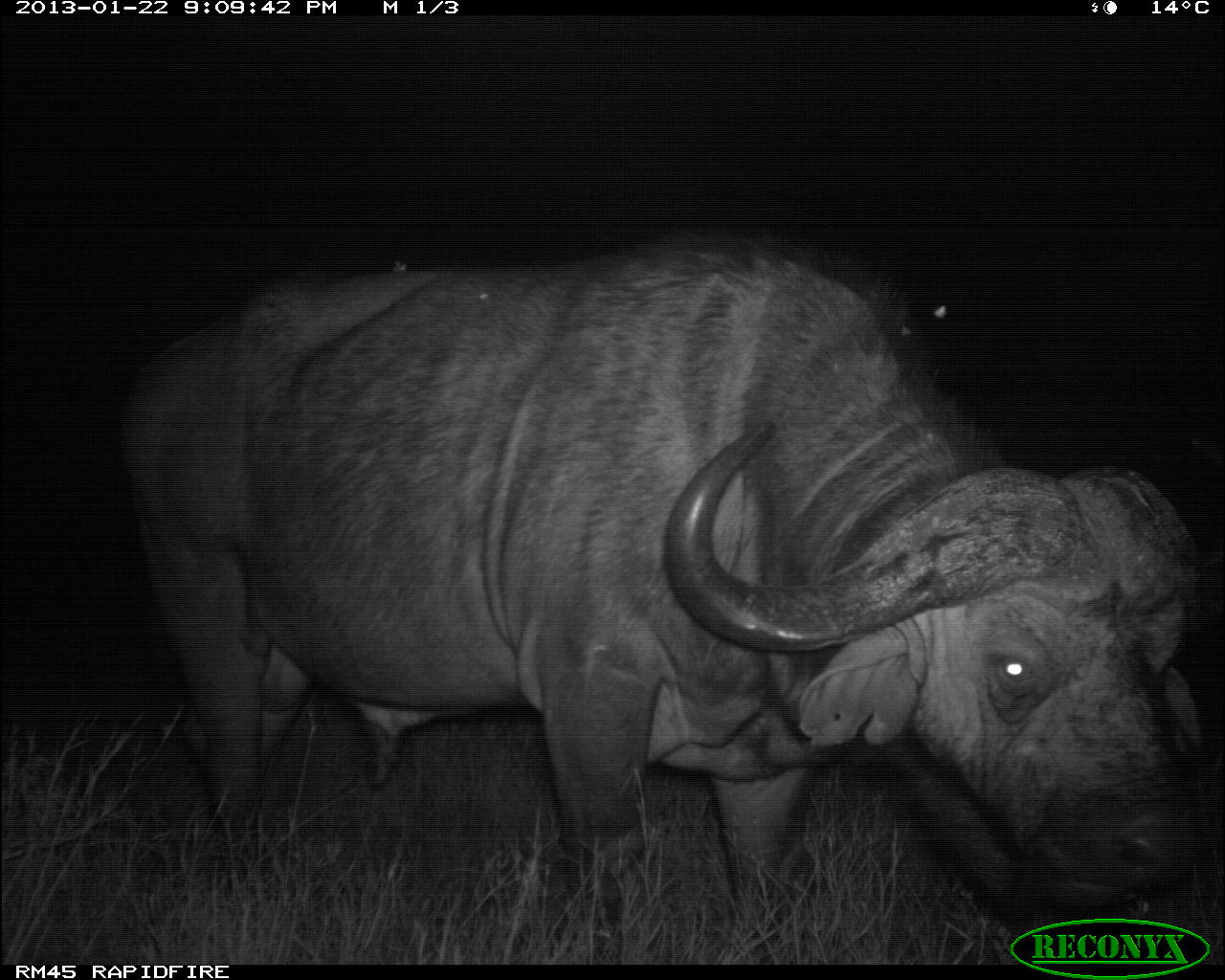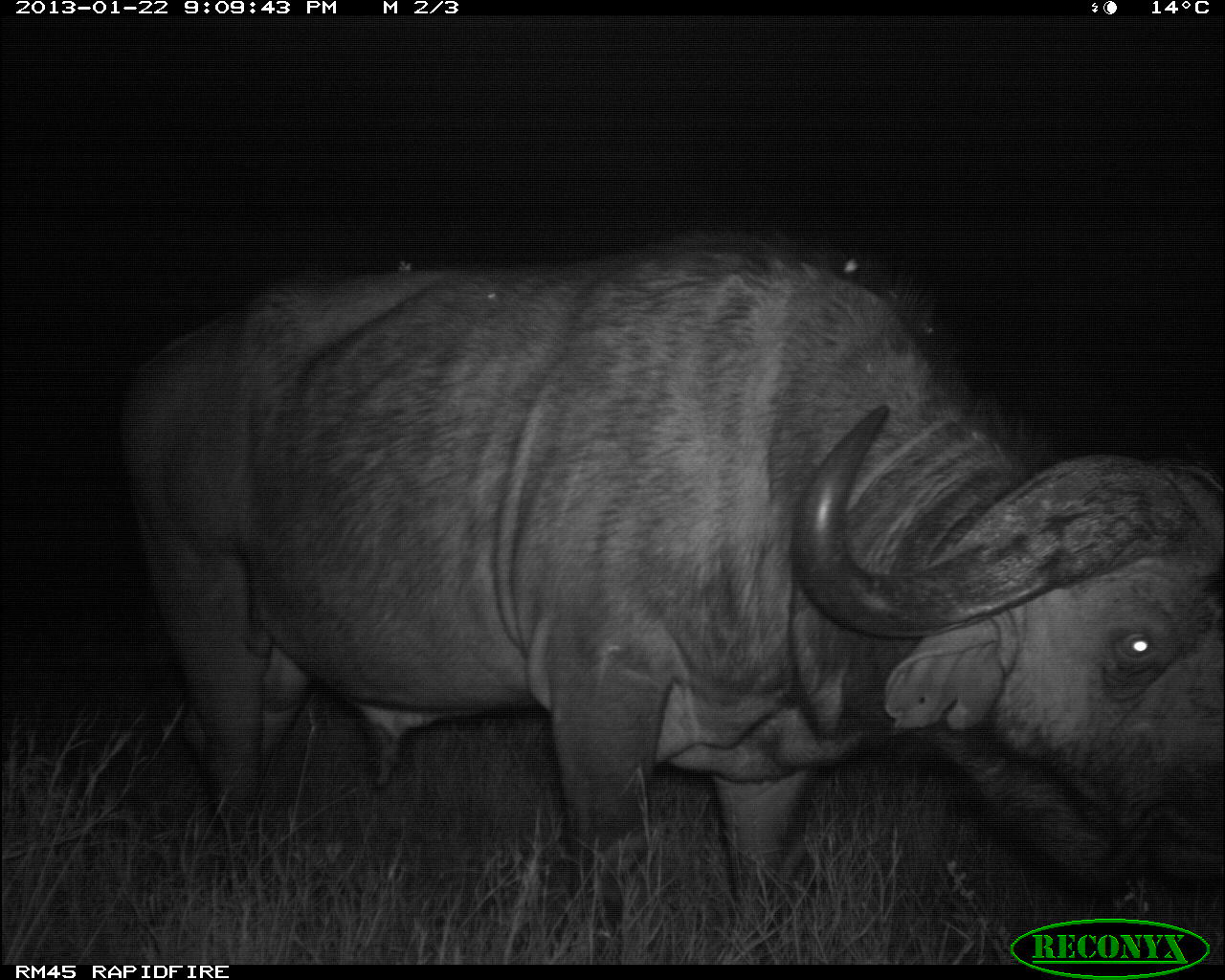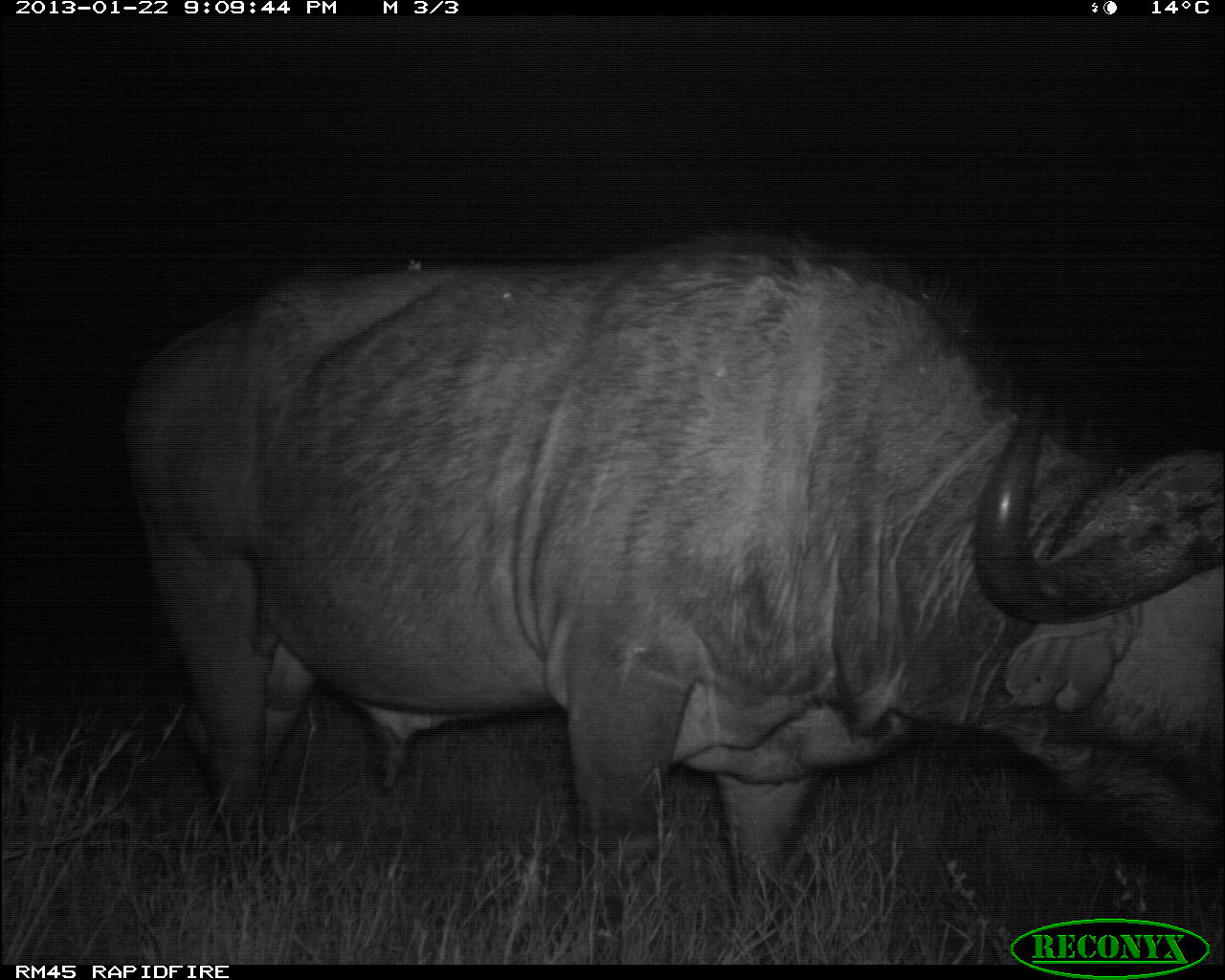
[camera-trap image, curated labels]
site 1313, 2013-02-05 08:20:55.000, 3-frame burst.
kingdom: Animalia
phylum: Chordata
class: Mammalia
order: Artiodactyla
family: Bovidae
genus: Tragelaphus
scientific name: Tragelaphus oryx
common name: eland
Tragelaphus oryx (eland), count 1.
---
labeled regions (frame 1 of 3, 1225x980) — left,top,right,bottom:
tragelaphus oryx: 106,218,1225,964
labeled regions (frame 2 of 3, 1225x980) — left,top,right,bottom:
tragelaphus oryx: 107,206,1225,960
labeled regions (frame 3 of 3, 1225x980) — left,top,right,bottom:
tragelaphus oryx: 121,218,1225,960